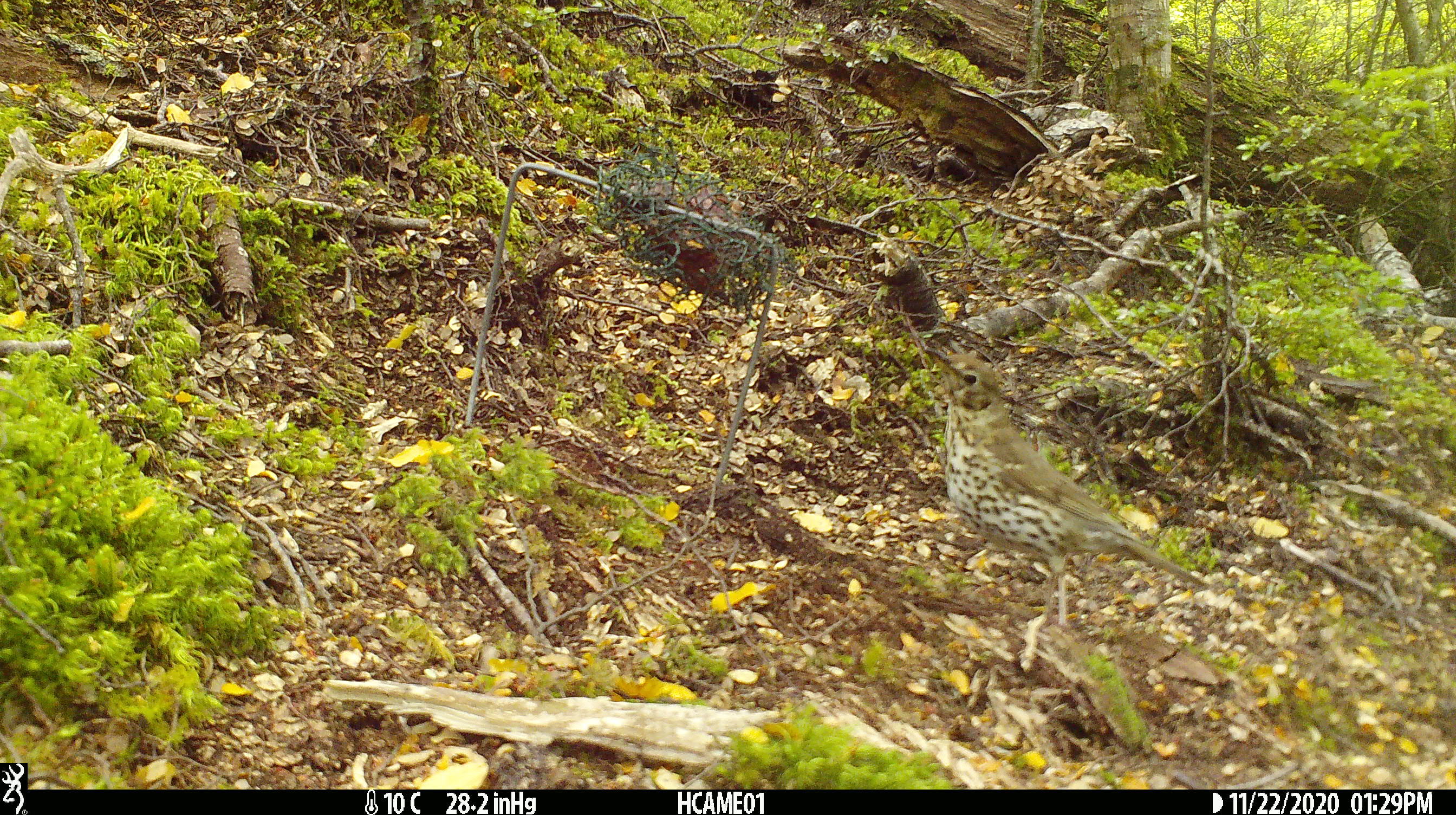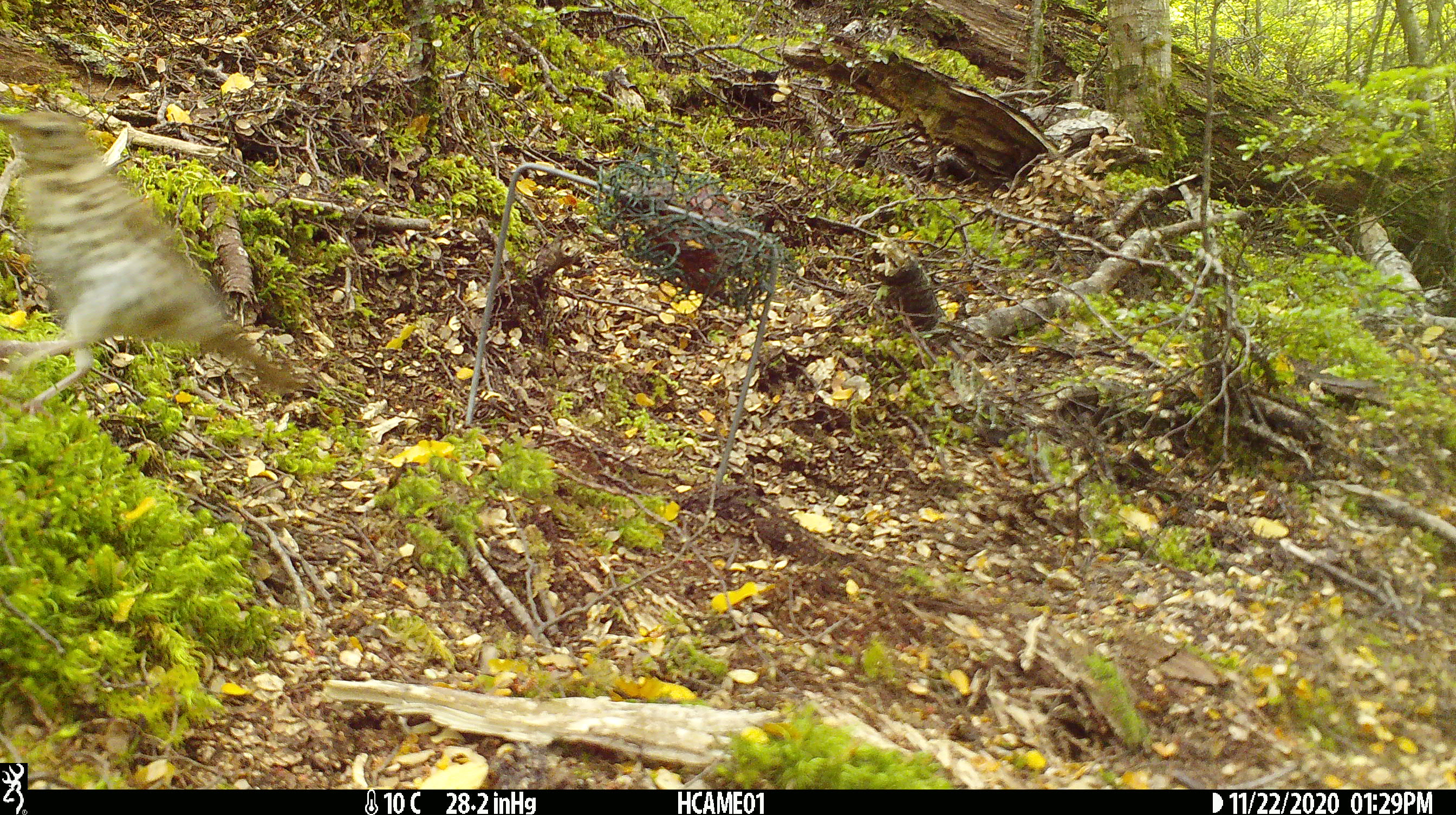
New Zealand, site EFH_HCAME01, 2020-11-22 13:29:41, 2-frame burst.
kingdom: Animalia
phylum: Chordata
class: Aves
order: Passeriformes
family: Turdidae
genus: Turdus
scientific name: Turdus philomelos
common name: song thrush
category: thrush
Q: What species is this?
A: Thrush (song thrush) (Turdus philomelos).